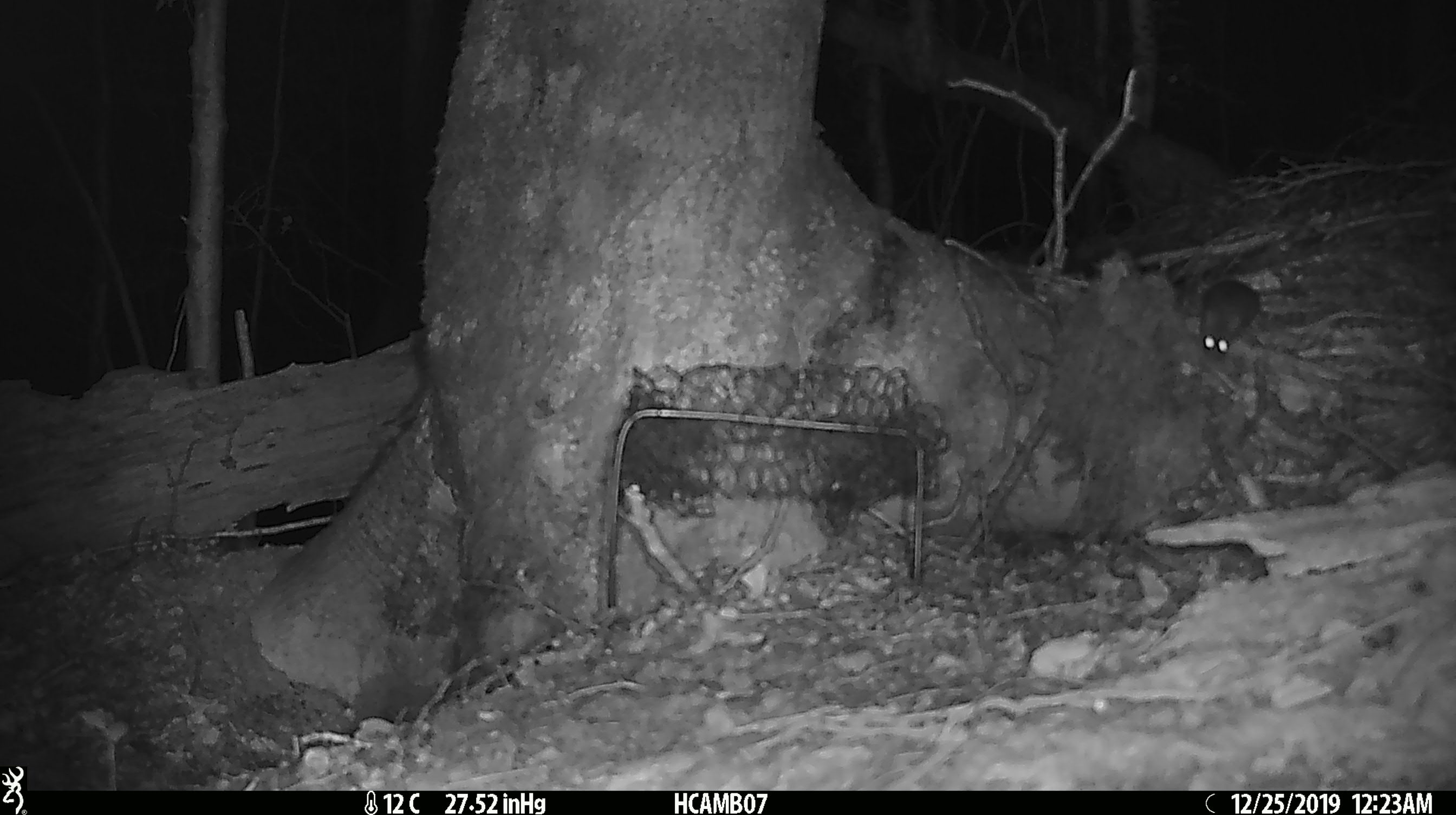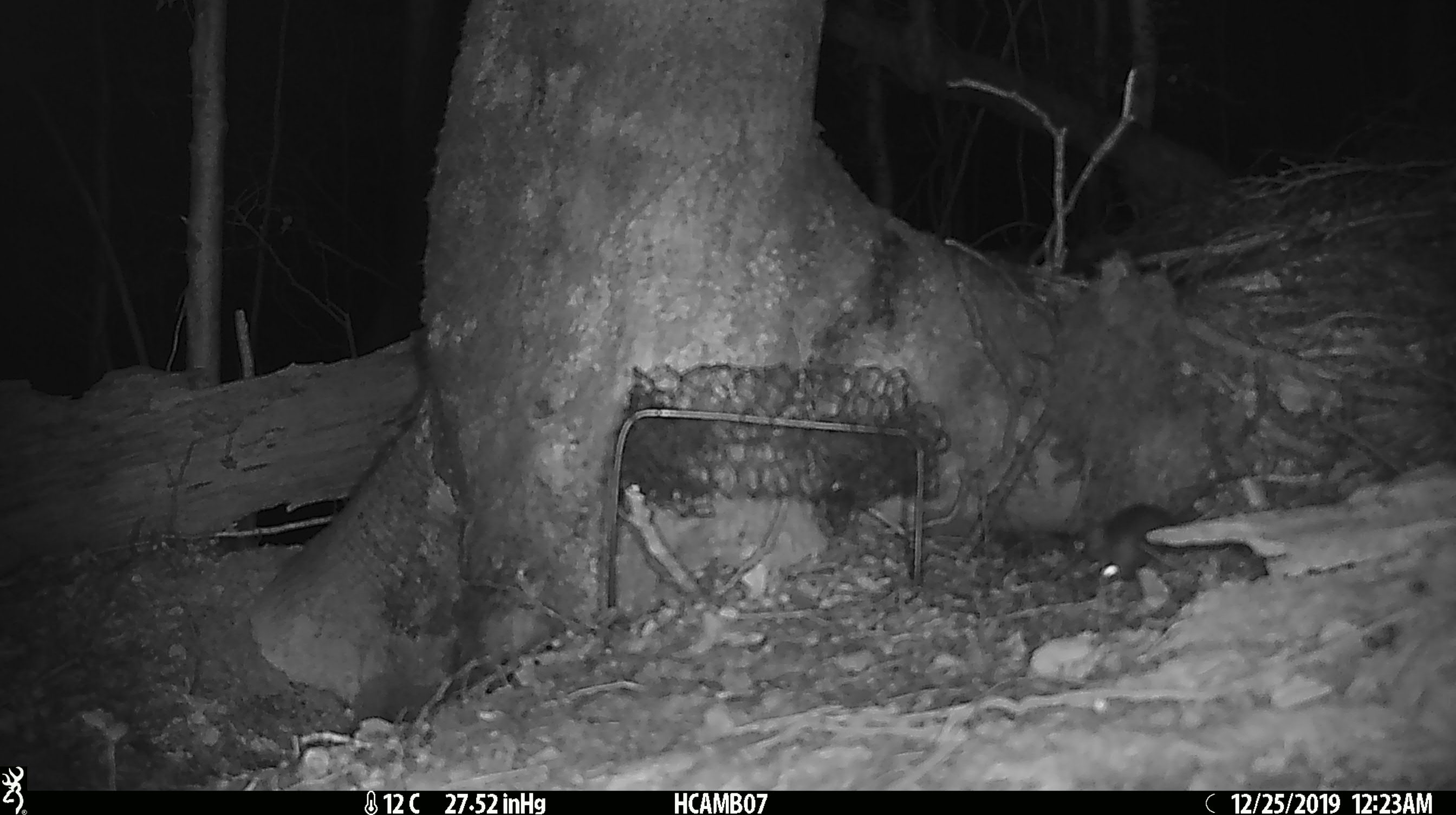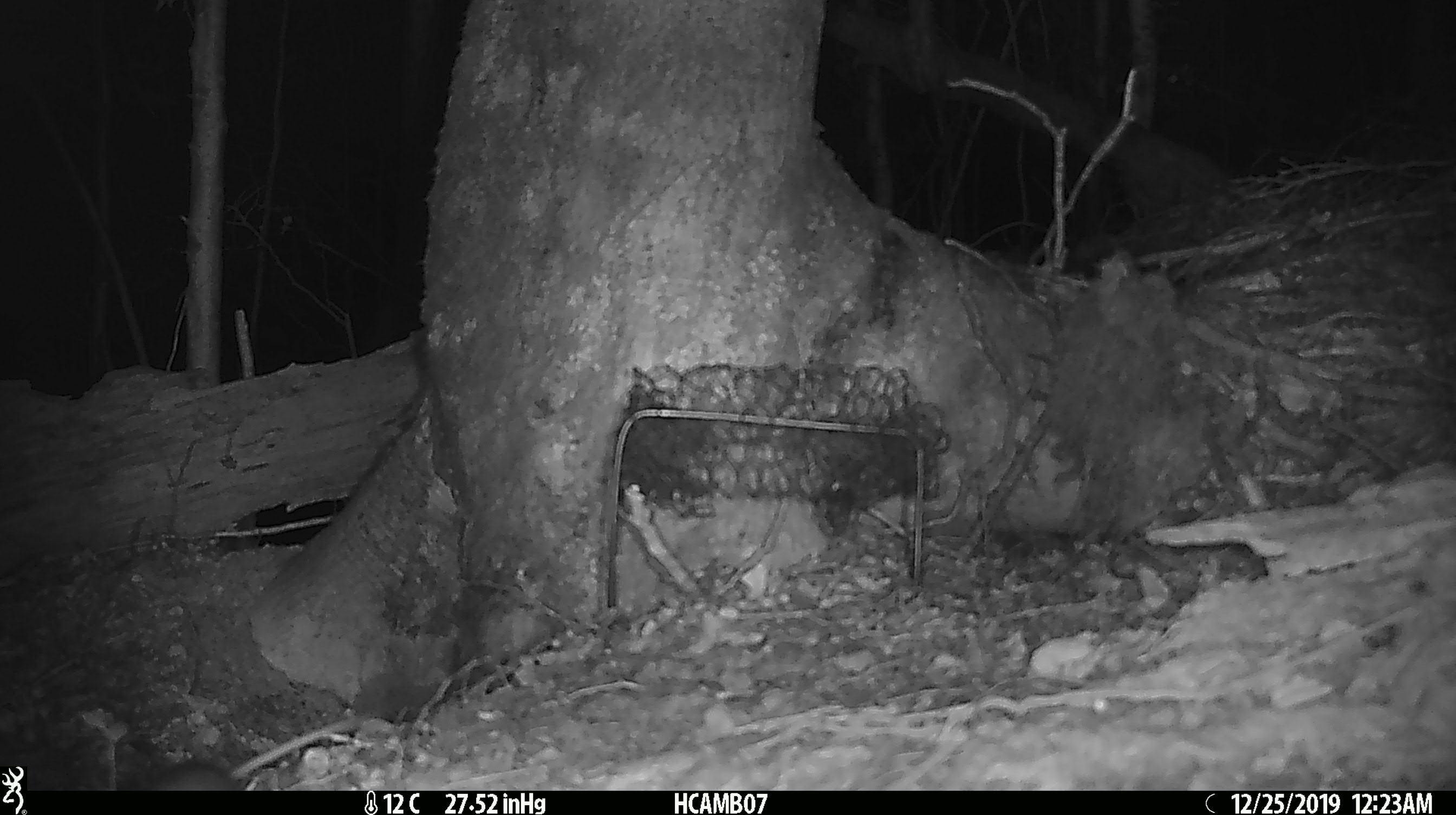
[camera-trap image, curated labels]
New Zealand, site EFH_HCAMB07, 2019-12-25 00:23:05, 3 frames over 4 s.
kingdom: Animalia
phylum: Chordata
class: Mammalia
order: Rodentia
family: Muridae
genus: Mus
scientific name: Mus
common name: mouse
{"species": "mouse (Mus)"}